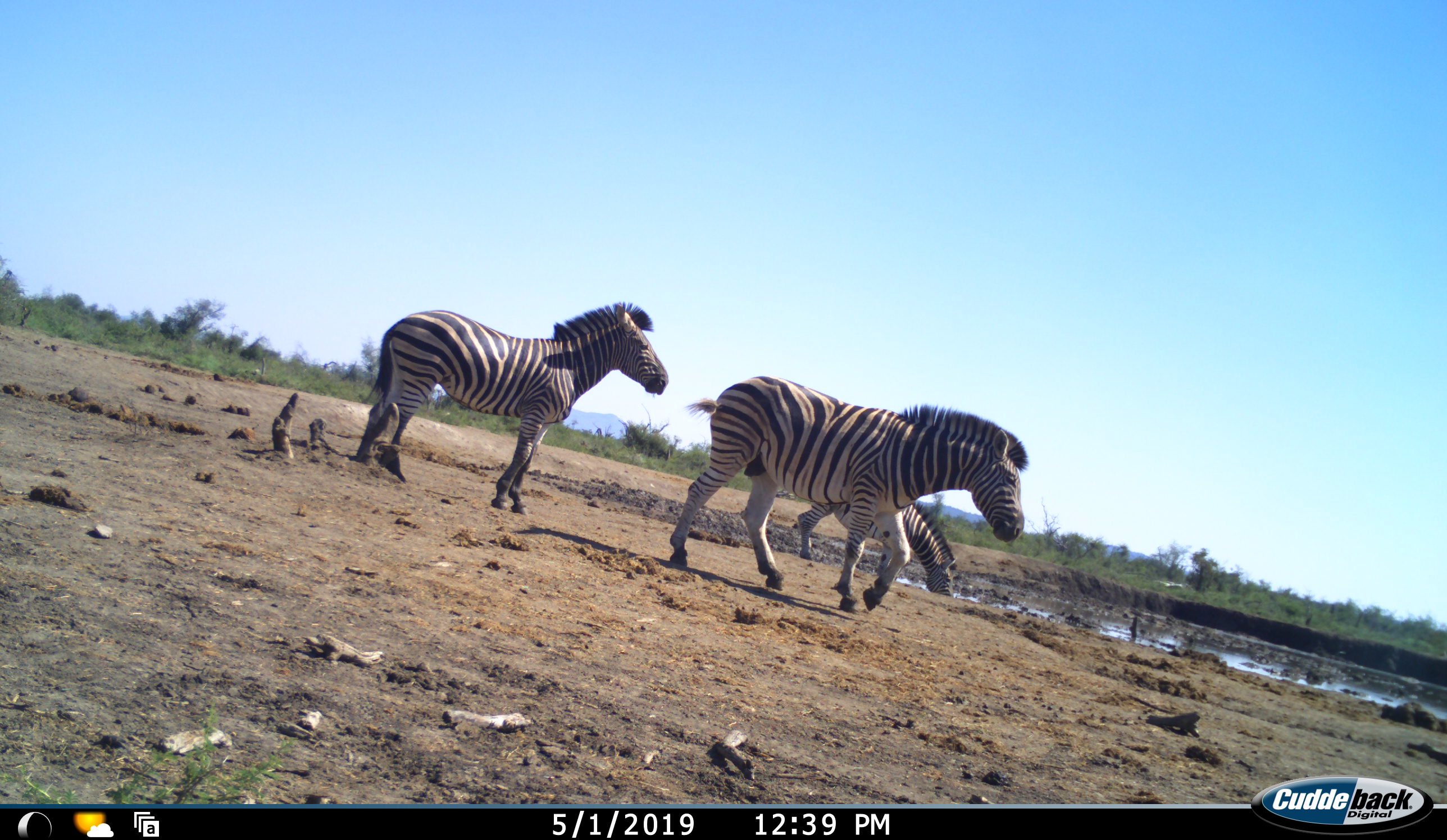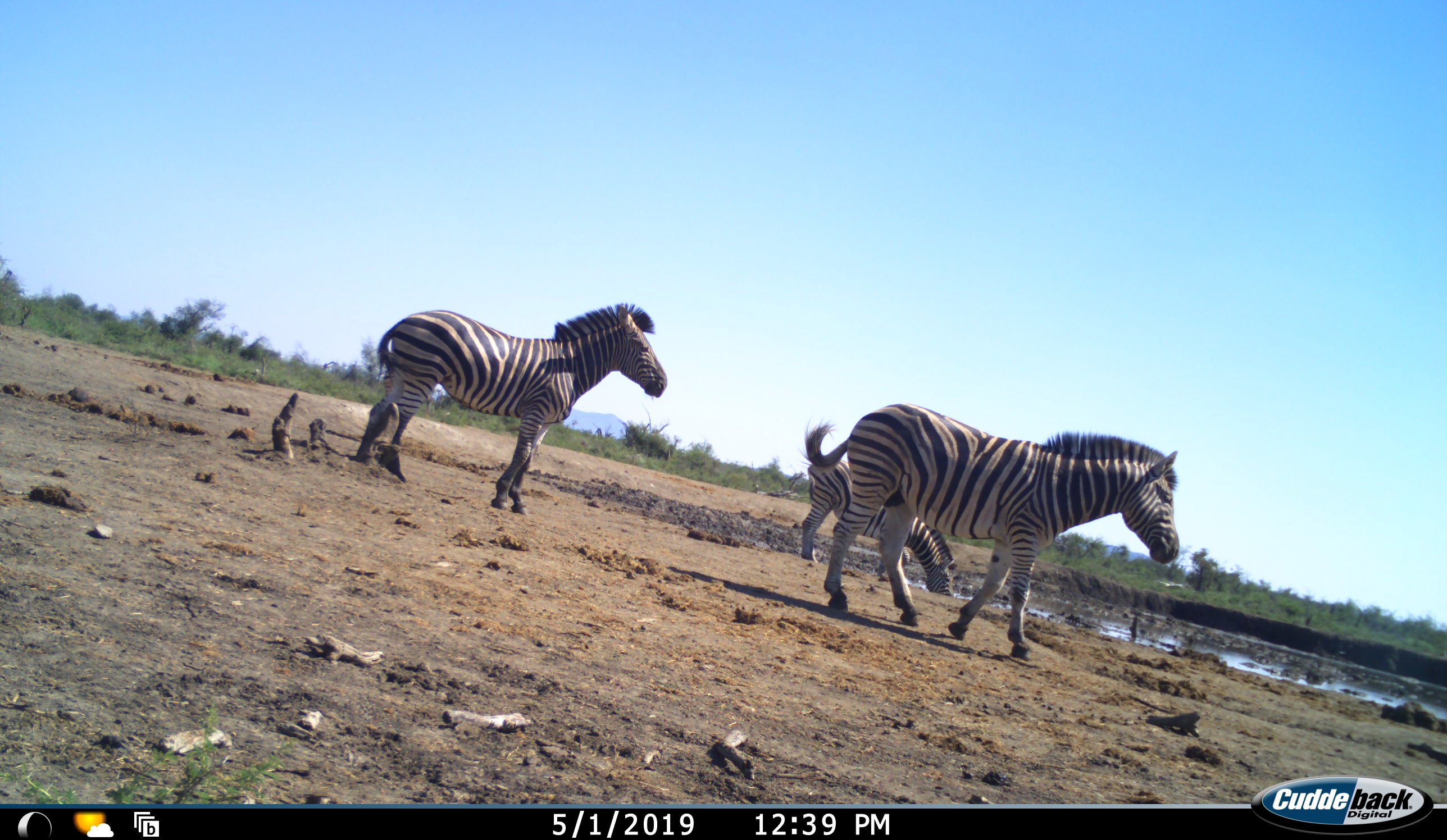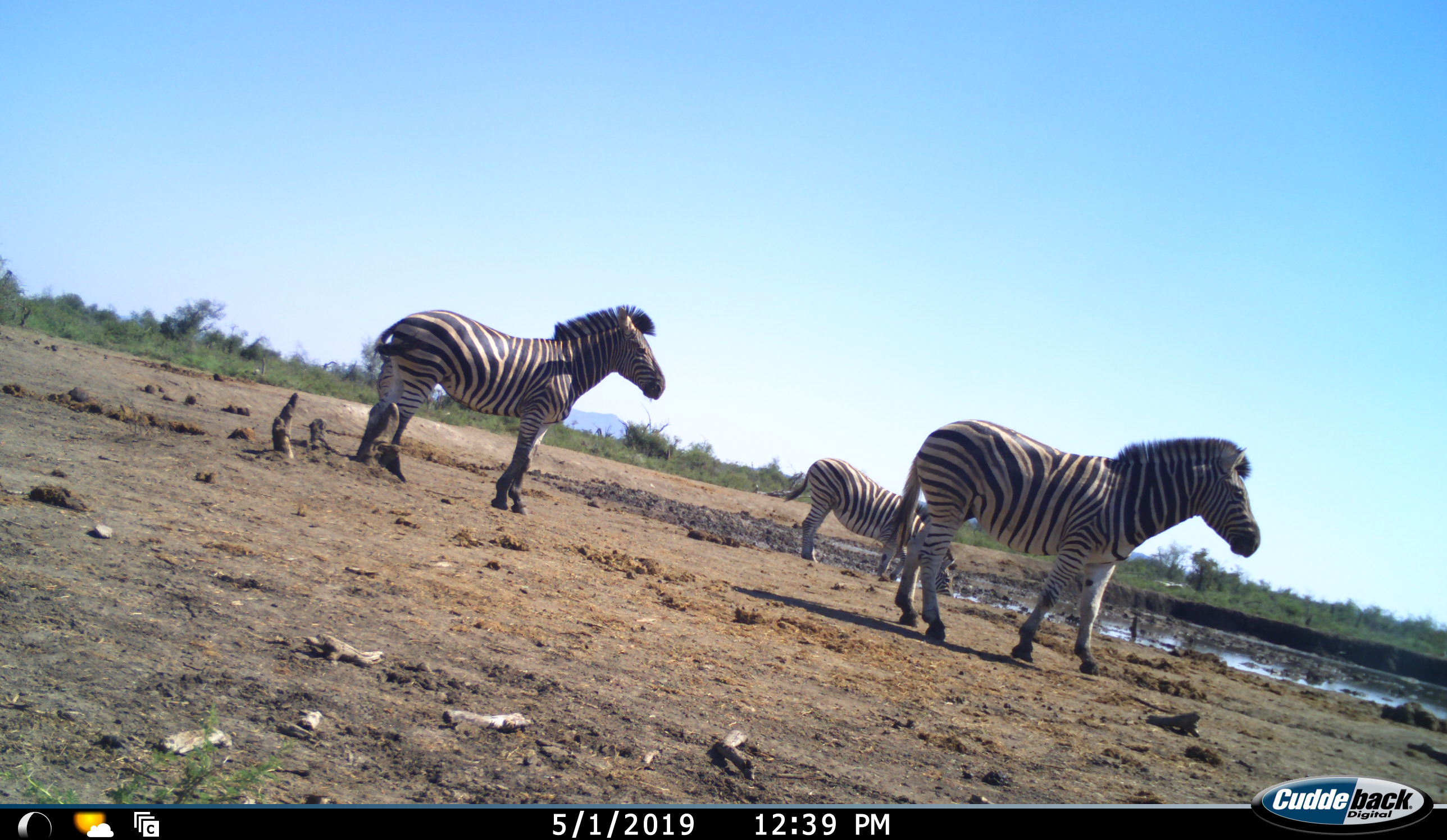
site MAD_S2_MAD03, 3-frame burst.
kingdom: Animalia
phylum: Chordata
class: Mammalia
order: Perissodactyla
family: Equidae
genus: Equus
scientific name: Equus quagga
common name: plains zebra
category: zebraplains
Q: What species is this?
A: Zebraplains (plains zebra) (Equus quagga).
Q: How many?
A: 3.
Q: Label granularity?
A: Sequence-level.